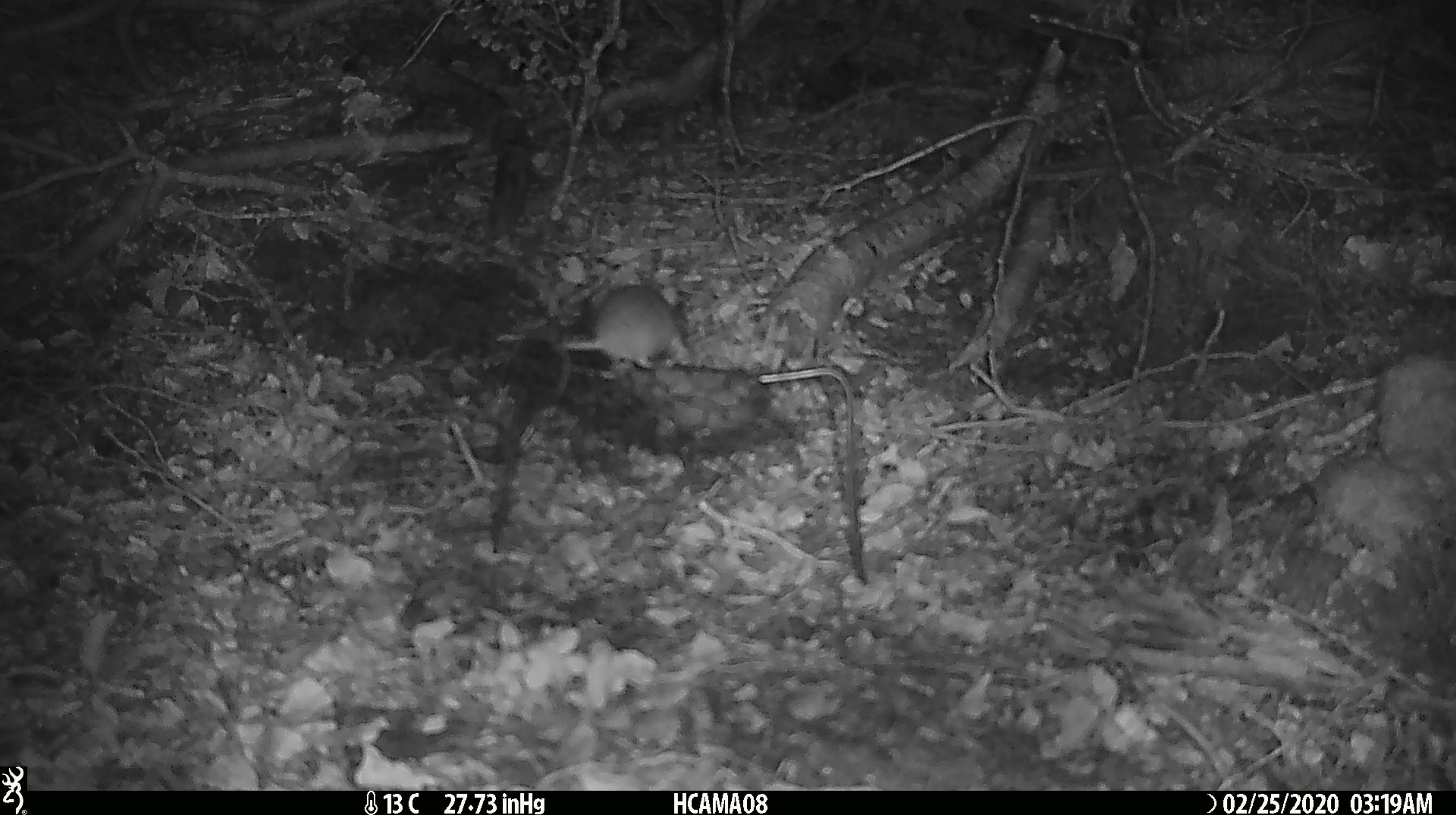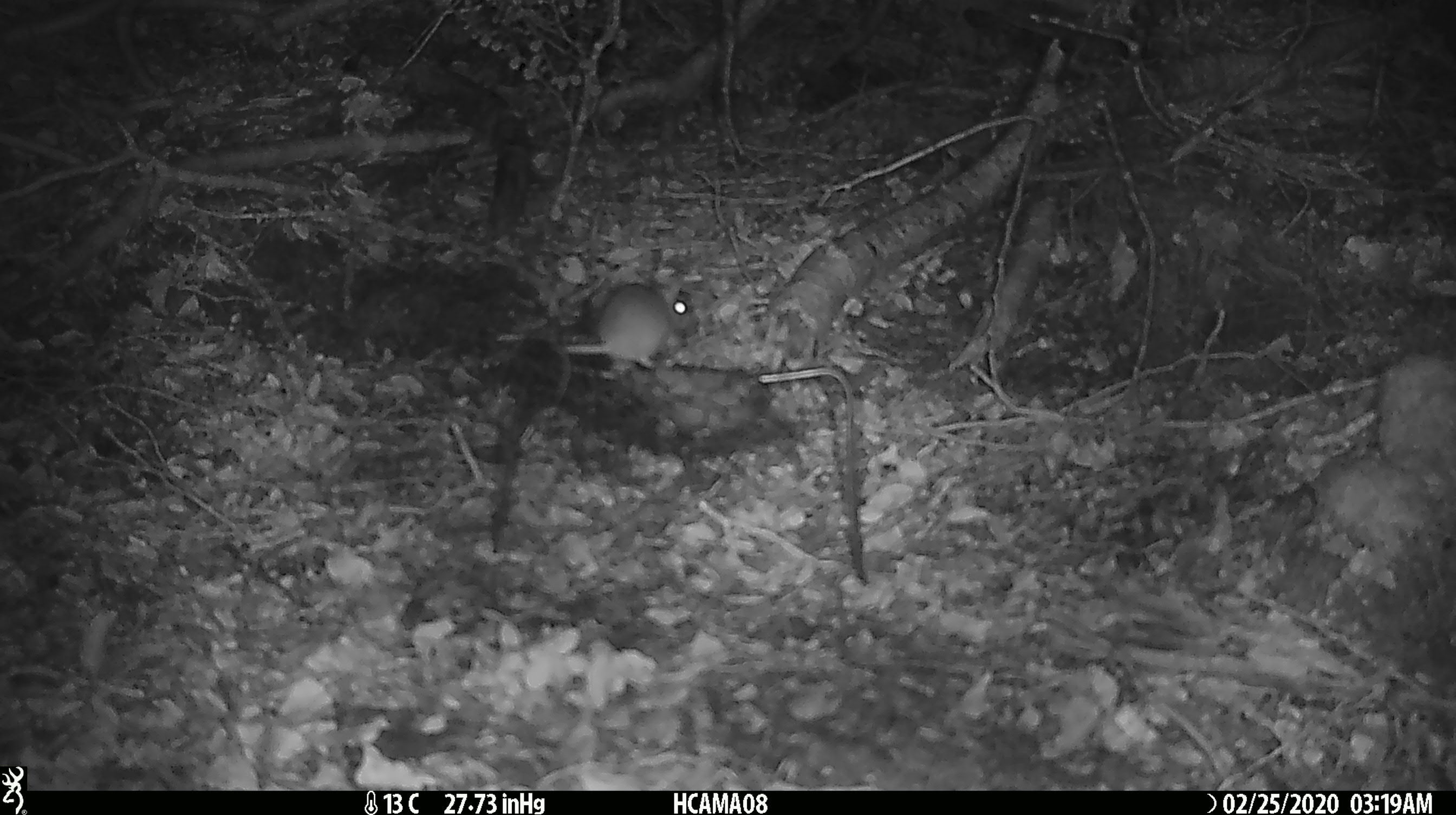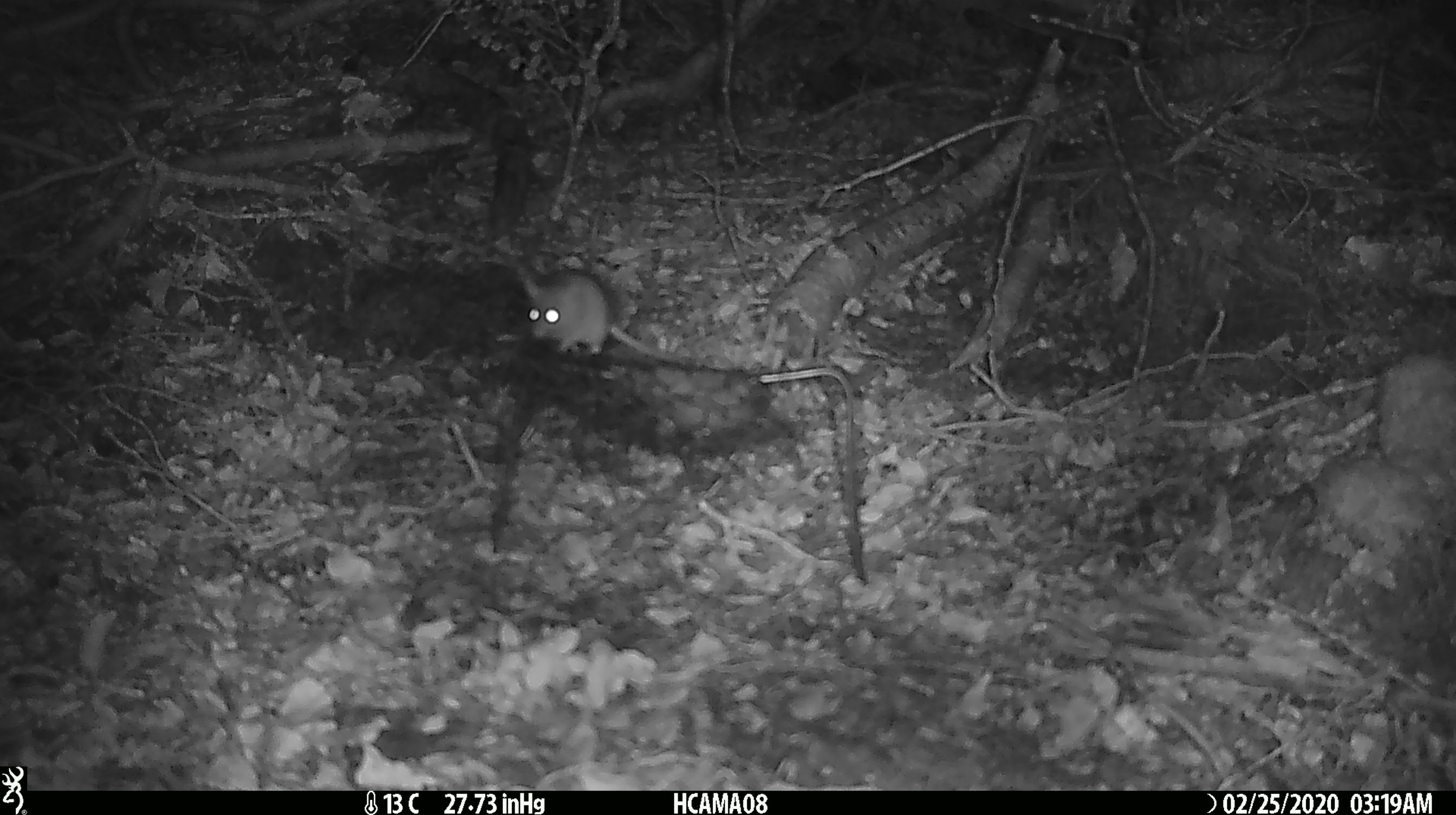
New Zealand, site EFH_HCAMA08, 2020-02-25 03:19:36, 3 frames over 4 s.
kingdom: Animalia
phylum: Chordata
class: Mammalia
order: Rodentia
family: Muridae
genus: Mus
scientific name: Mus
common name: mouse